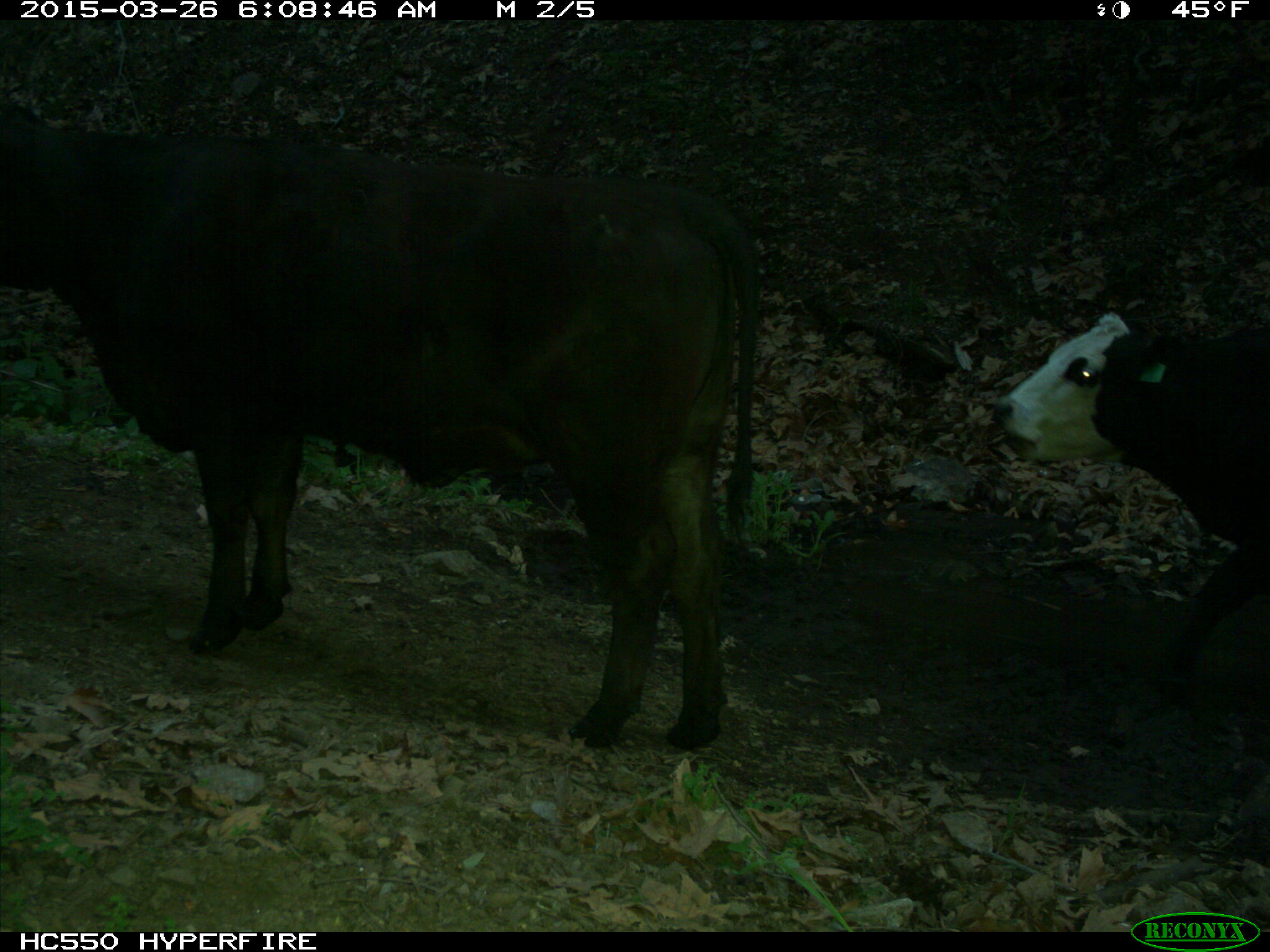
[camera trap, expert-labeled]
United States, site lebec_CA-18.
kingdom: Animalia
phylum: Chordata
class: Mammalia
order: Artiodactyla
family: Bovidae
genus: Bos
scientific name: Bos taurus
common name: domestic cow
Bos taurus (domestic cow).